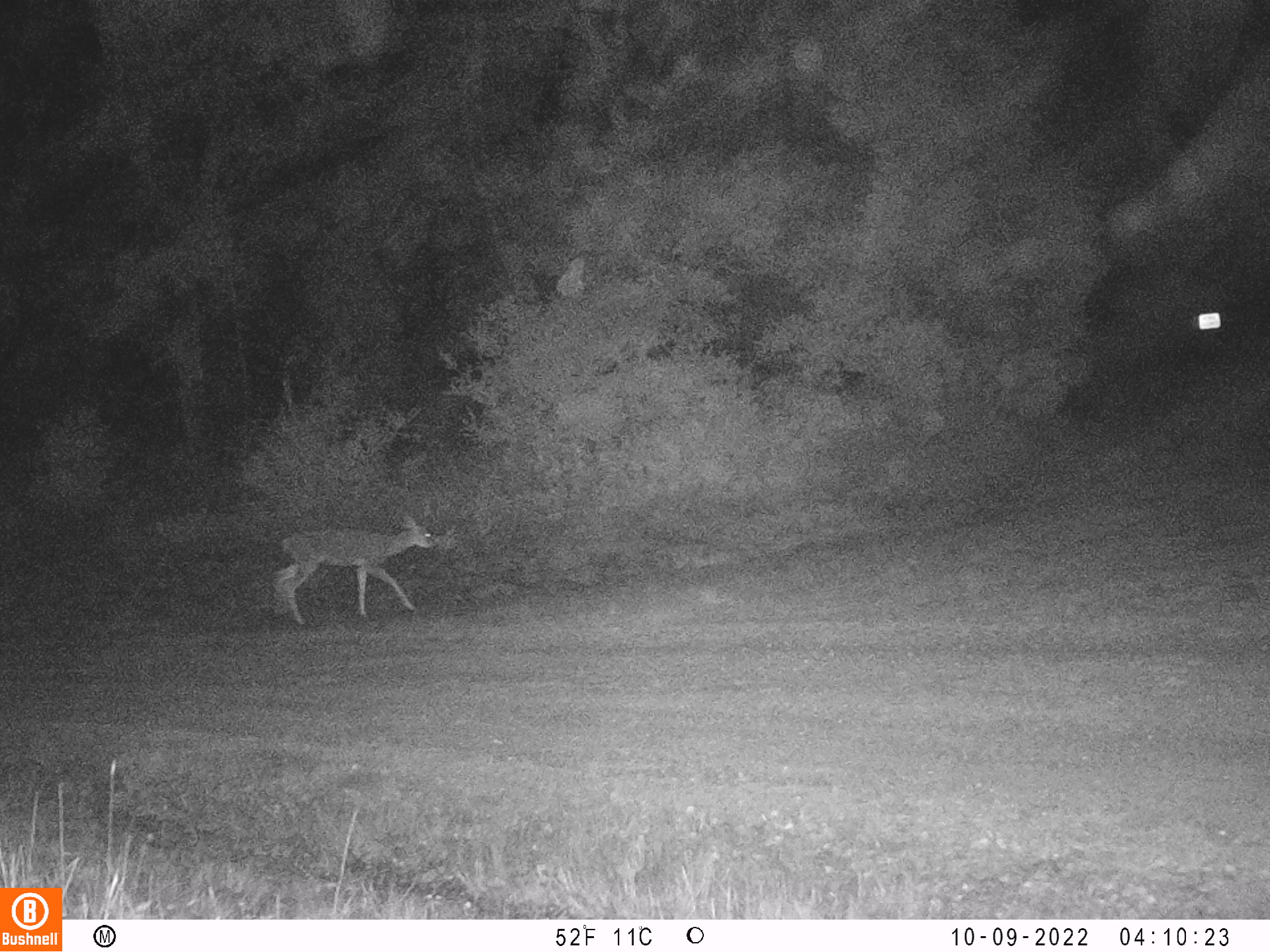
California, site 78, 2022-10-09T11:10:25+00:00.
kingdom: Animalia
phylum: Chordata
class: Mammalia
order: Artiodactyla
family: Cervidae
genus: Odocoileus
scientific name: Odocoileus hemionus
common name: mule deer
Mule deer (Odocoileus hemionus).